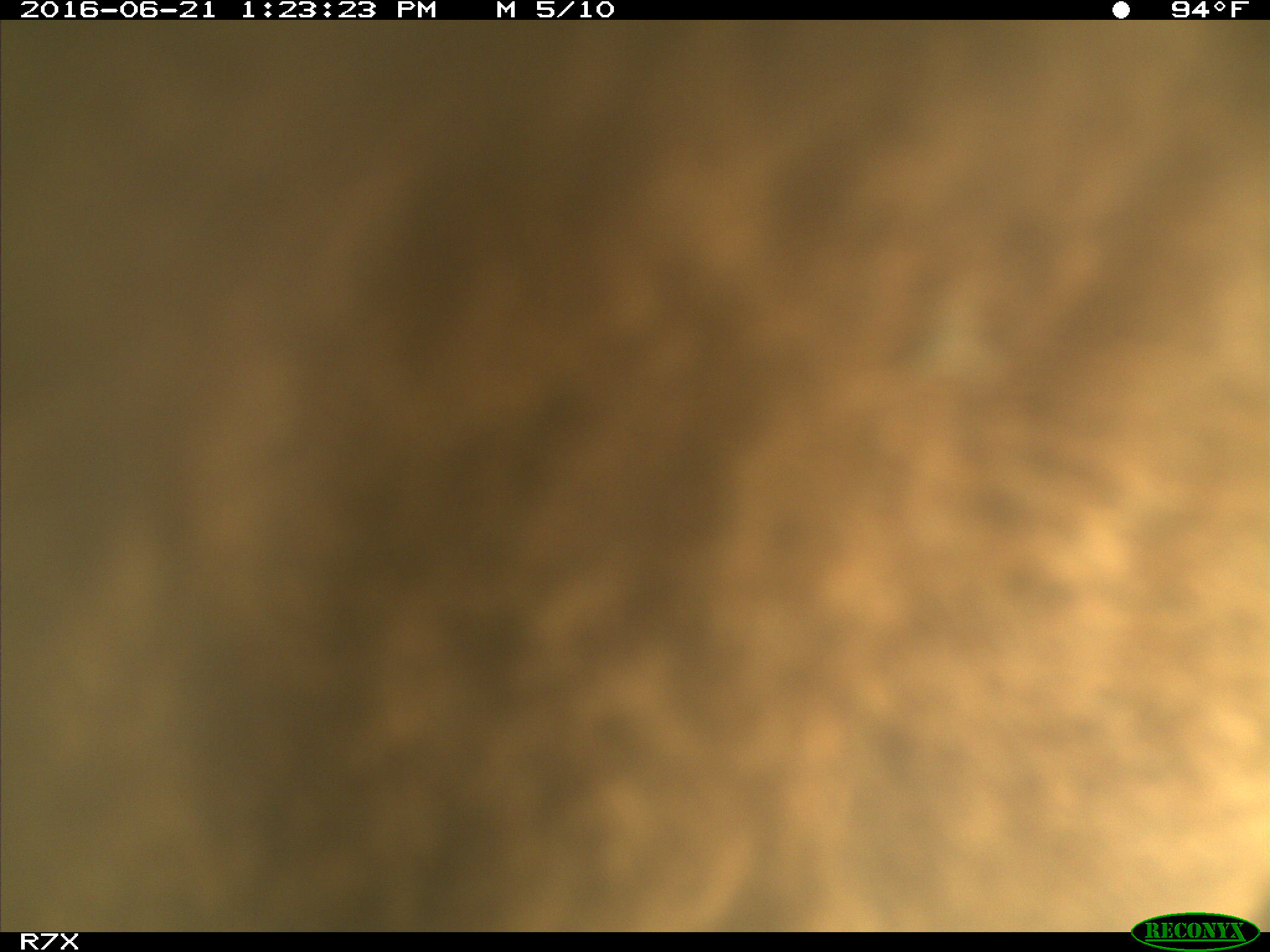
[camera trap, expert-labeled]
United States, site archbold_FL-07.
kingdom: Animalia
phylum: Chordata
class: Mammalia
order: Artiodactyla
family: Bovidae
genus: Bos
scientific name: Bos taurus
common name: domestic cow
Bos taurus (domestic cow).